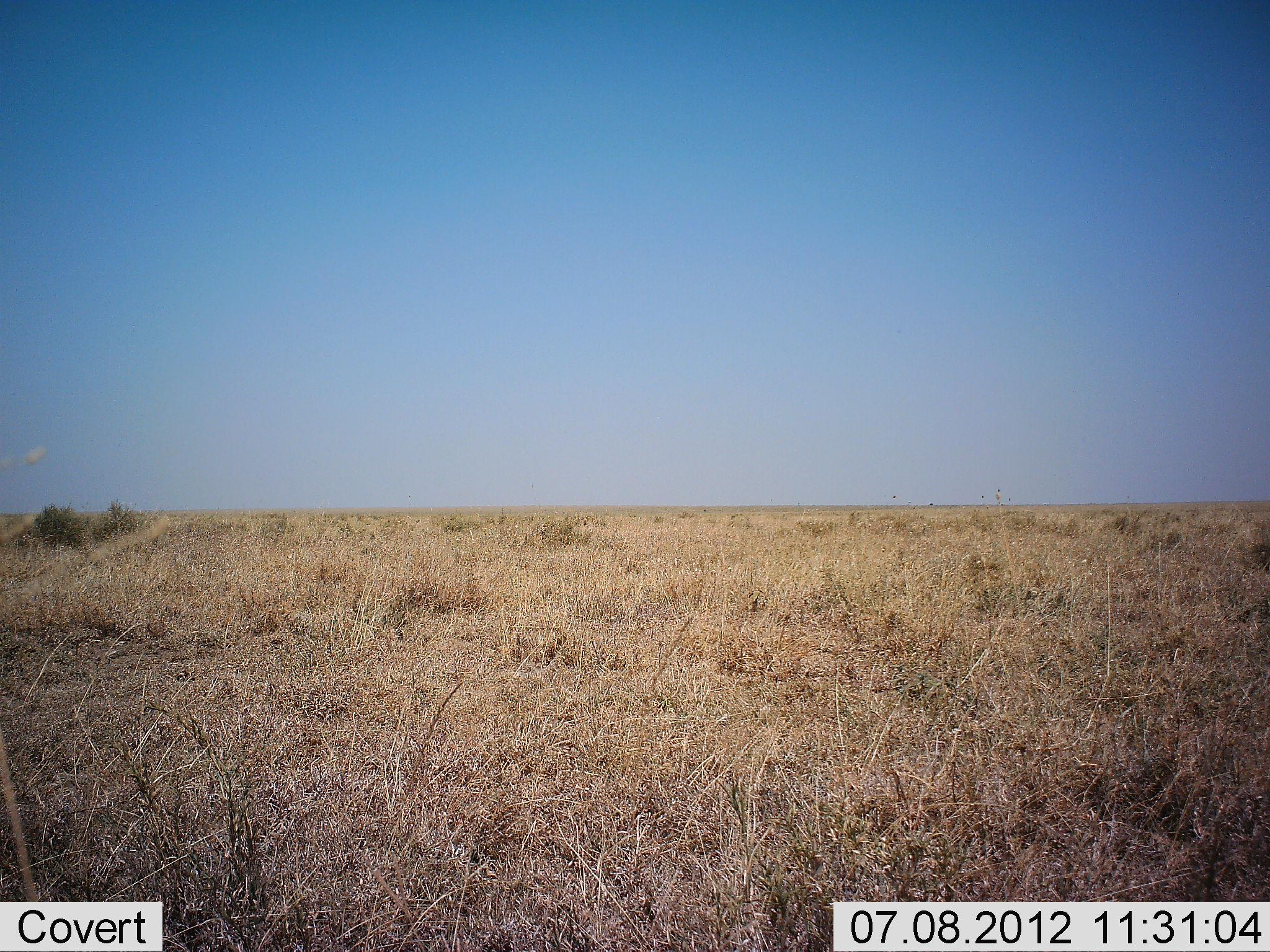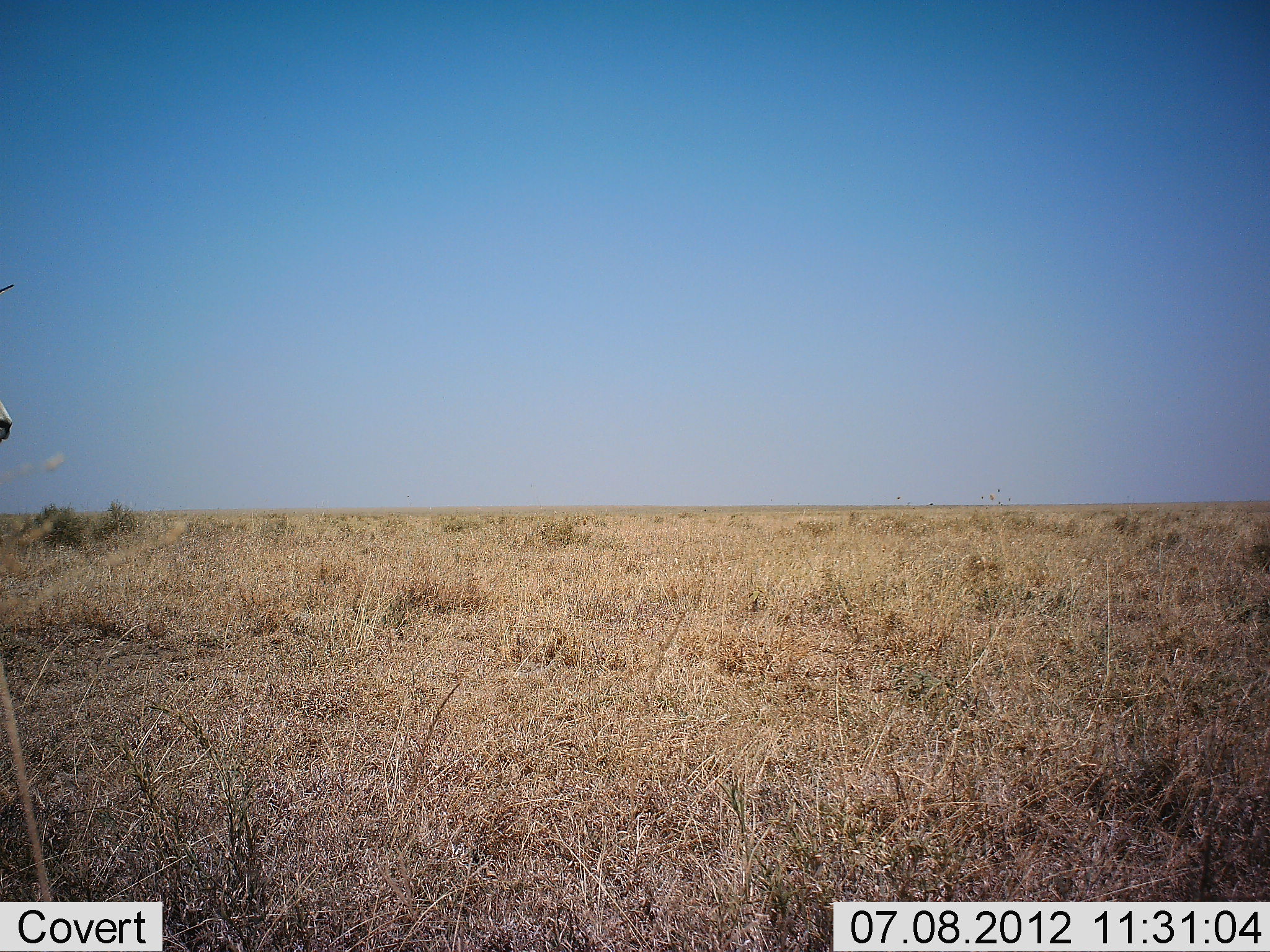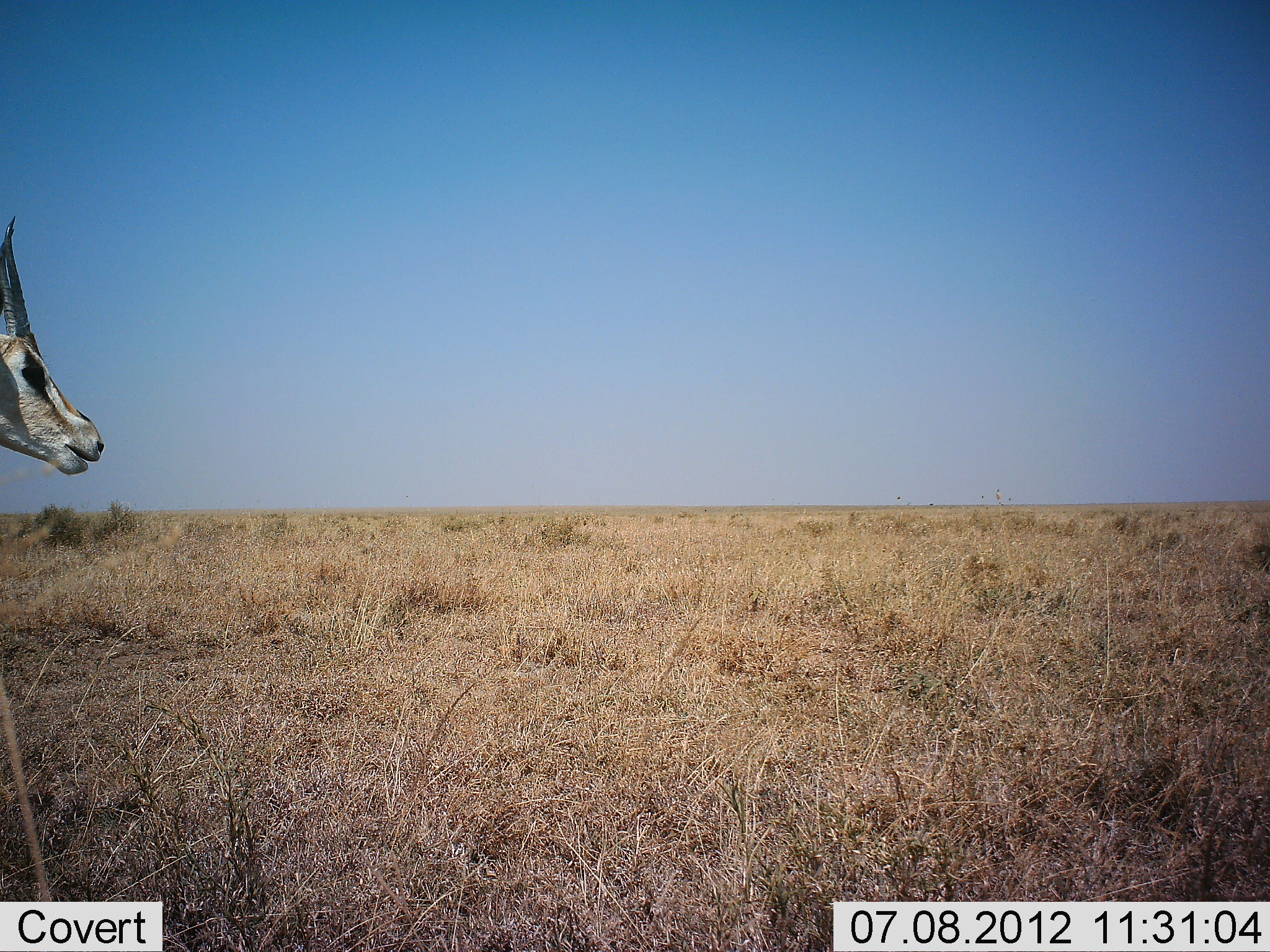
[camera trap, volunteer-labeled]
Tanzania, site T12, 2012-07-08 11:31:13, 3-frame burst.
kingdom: Animalia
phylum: Chordata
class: Mammalia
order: Artiodactyla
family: Bovidae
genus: Nanger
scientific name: Nanger granti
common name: grant's gazelle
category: gazellegrants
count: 1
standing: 0%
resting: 0%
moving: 100%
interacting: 0%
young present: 0%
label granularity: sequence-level